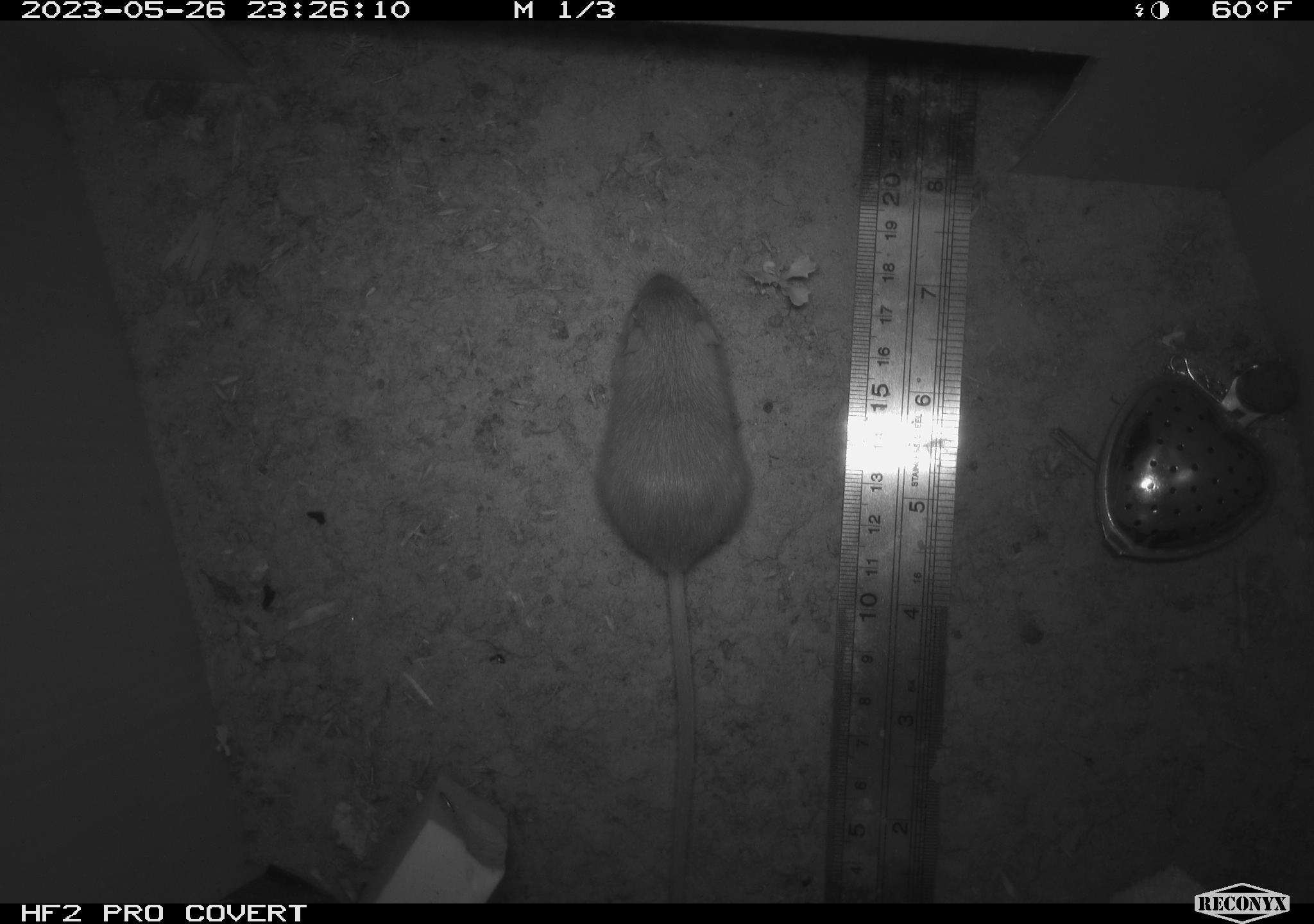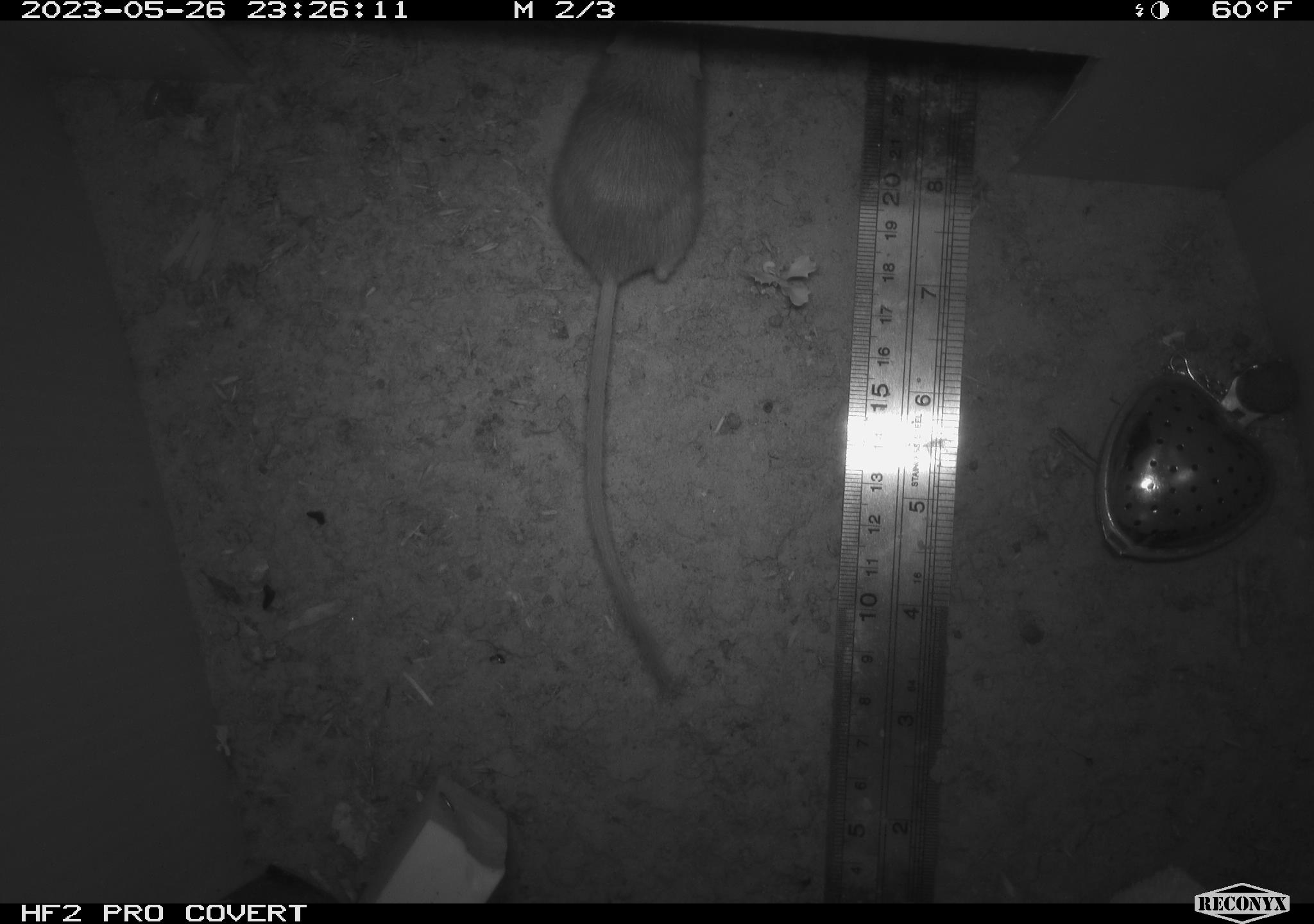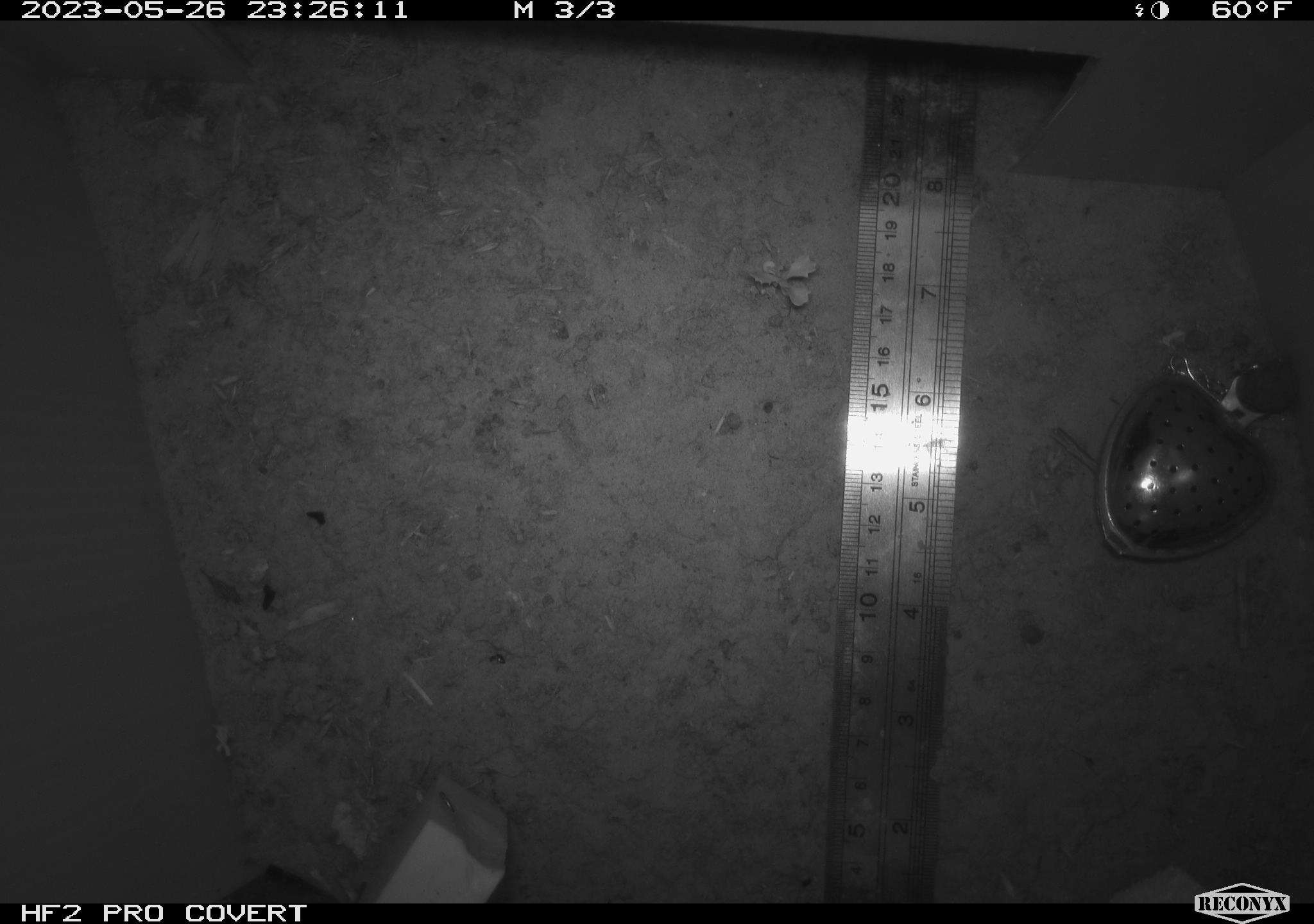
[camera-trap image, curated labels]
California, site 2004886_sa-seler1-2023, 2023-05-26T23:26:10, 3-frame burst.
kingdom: Animalia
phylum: Chordata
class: Mammalia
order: Rodentia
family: Heteromyidae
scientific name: Heteromyidae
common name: kangaroo rats and pocket mice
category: heteromyidae family